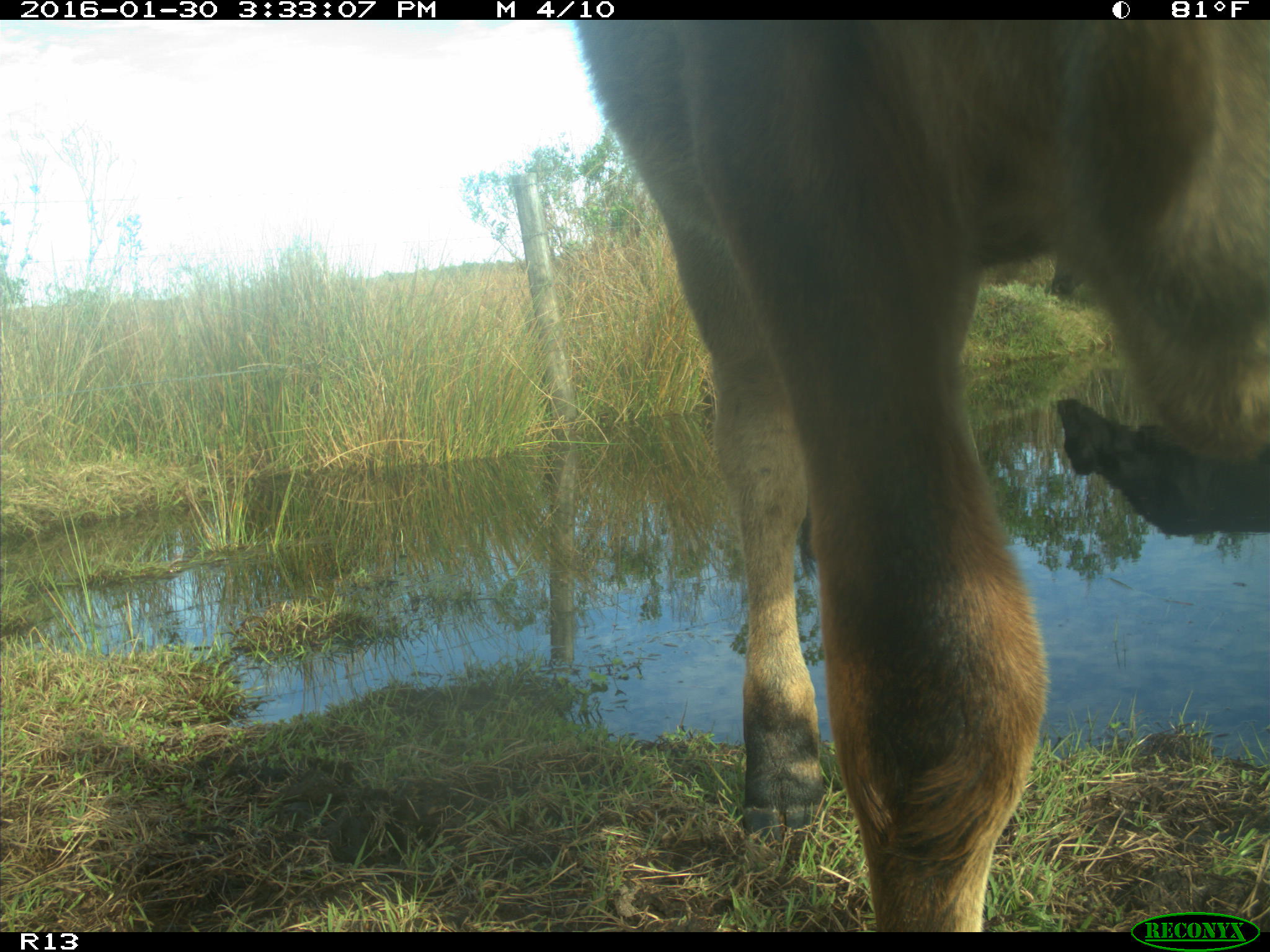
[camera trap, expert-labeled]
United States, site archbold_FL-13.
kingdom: Animalia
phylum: Chordata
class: Mammalia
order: Artiodactyla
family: Bovidae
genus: Bos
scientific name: Bos taurus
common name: domestic cow